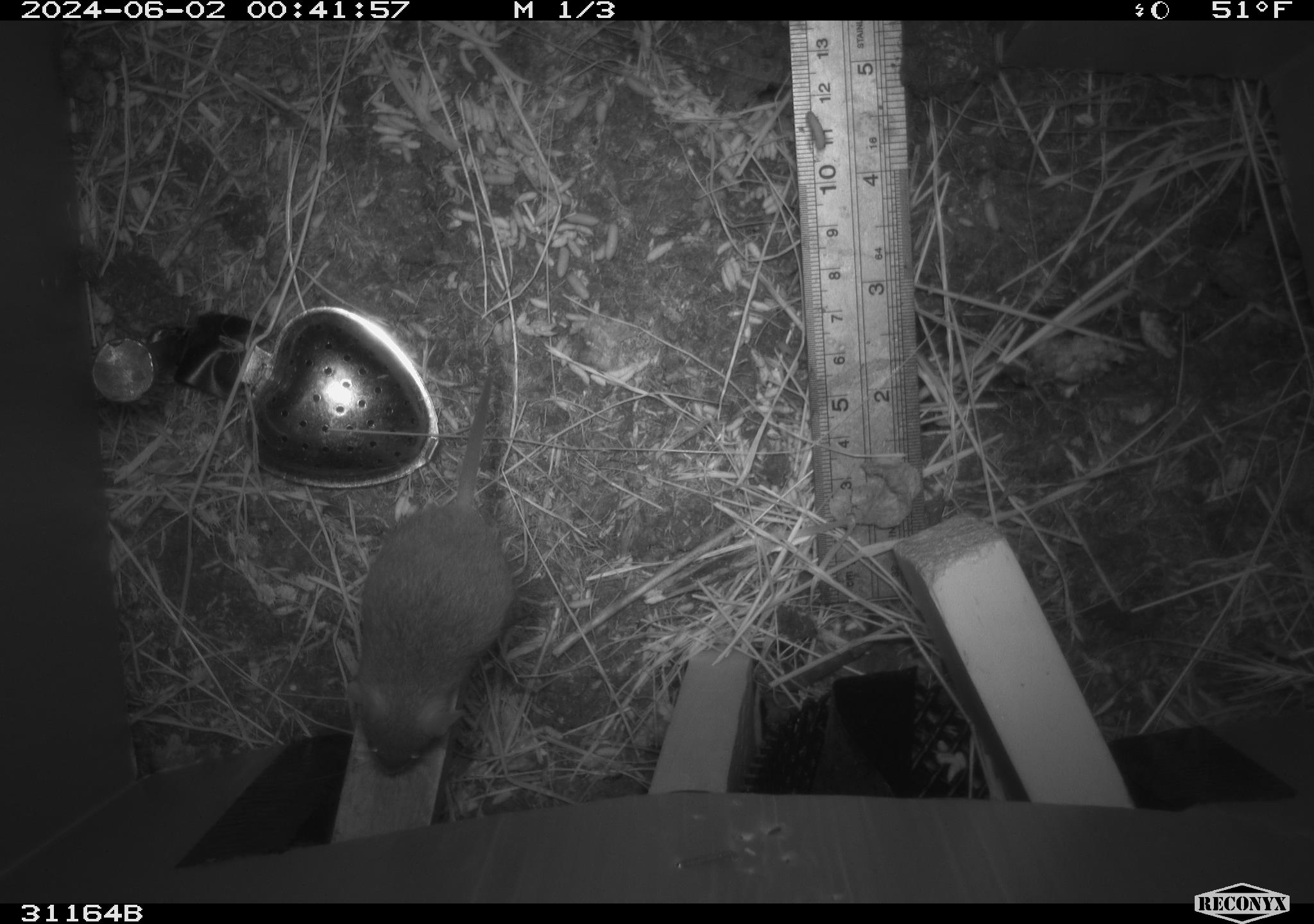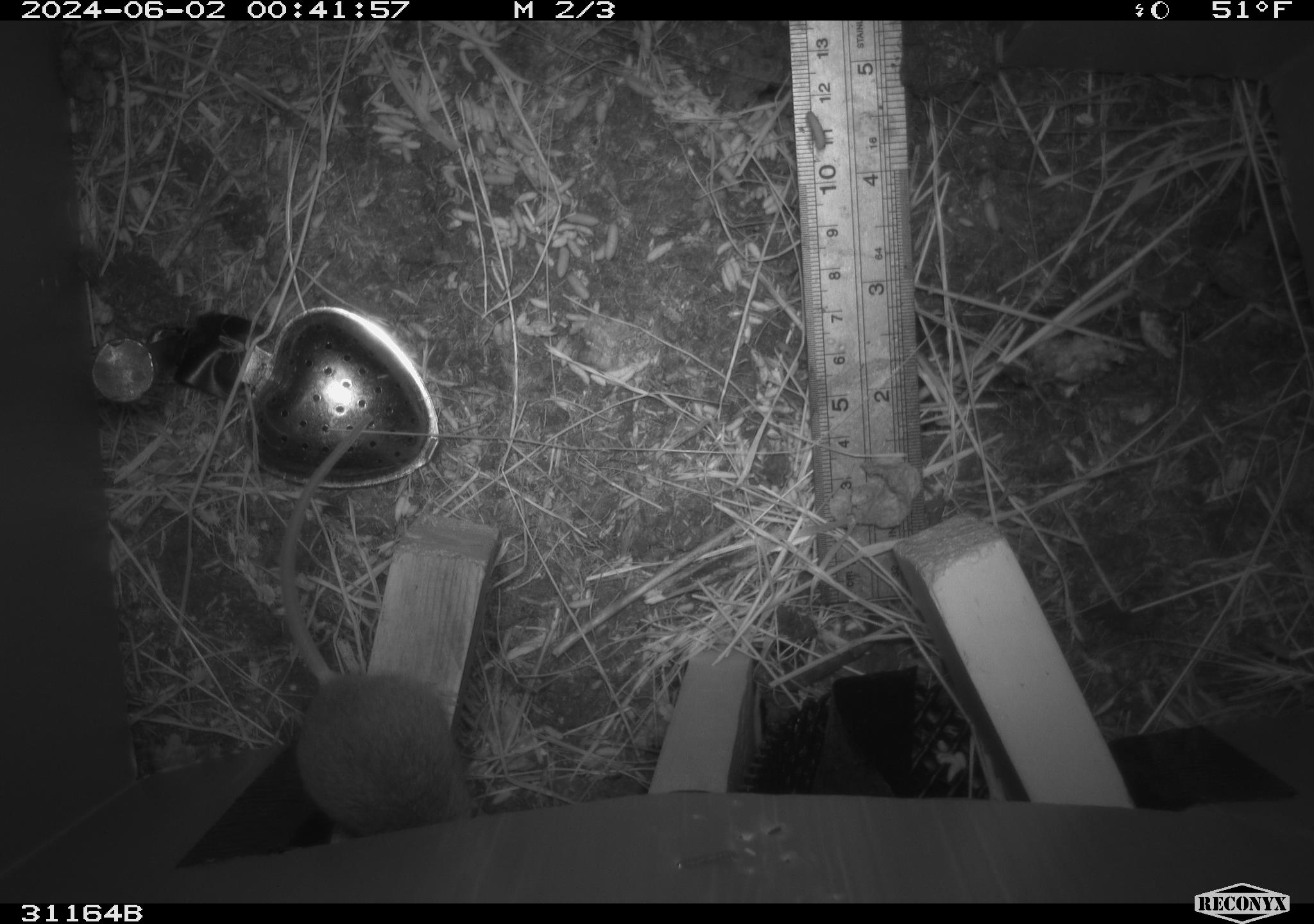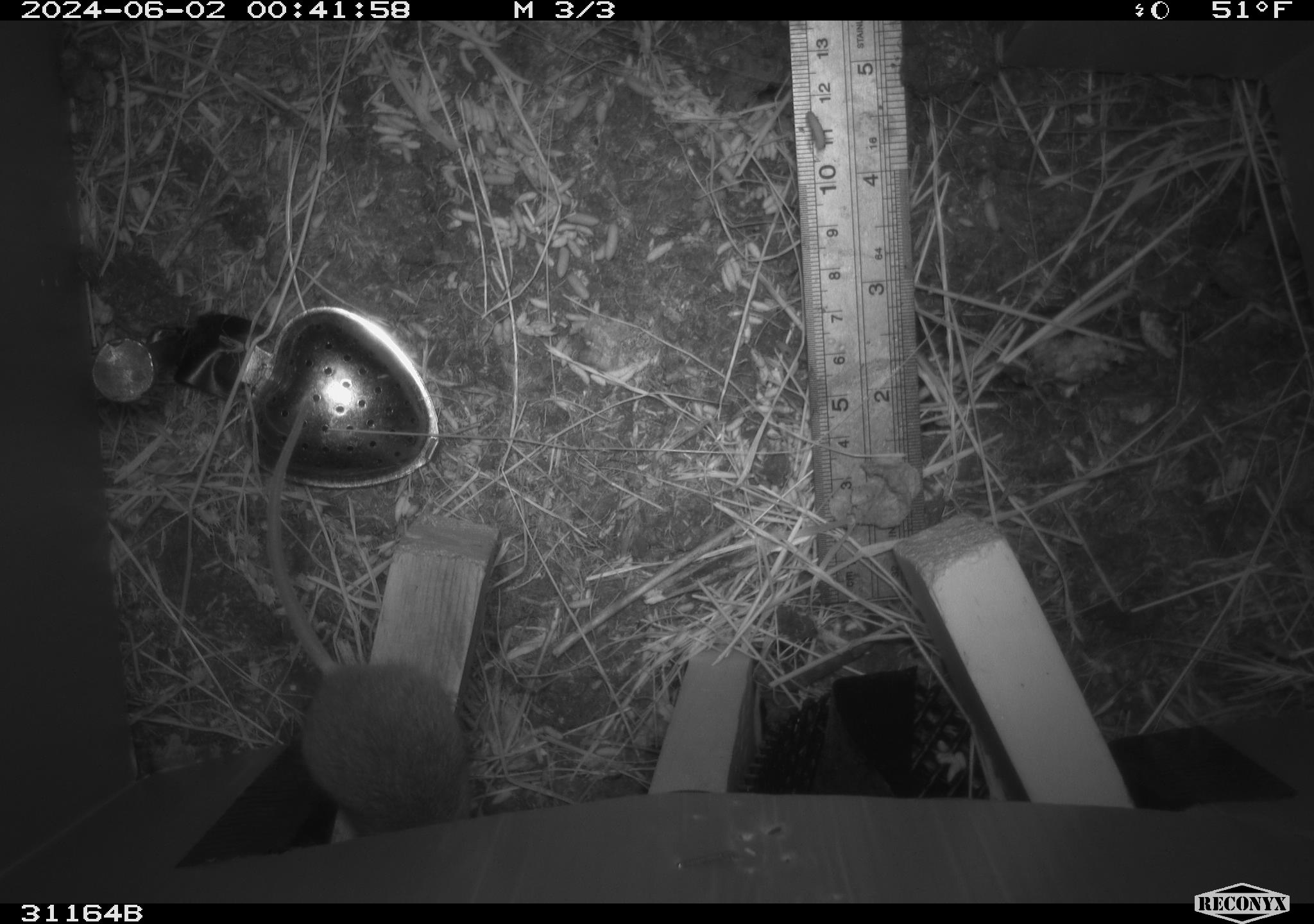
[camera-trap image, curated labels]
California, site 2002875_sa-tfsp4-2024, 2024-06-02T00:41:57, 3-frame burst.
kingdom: Animalia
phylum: Chordata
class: Mammalia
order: Rodentia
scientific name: Rodentia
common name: mouse species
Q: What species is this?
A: Mouse species (Rodentia).